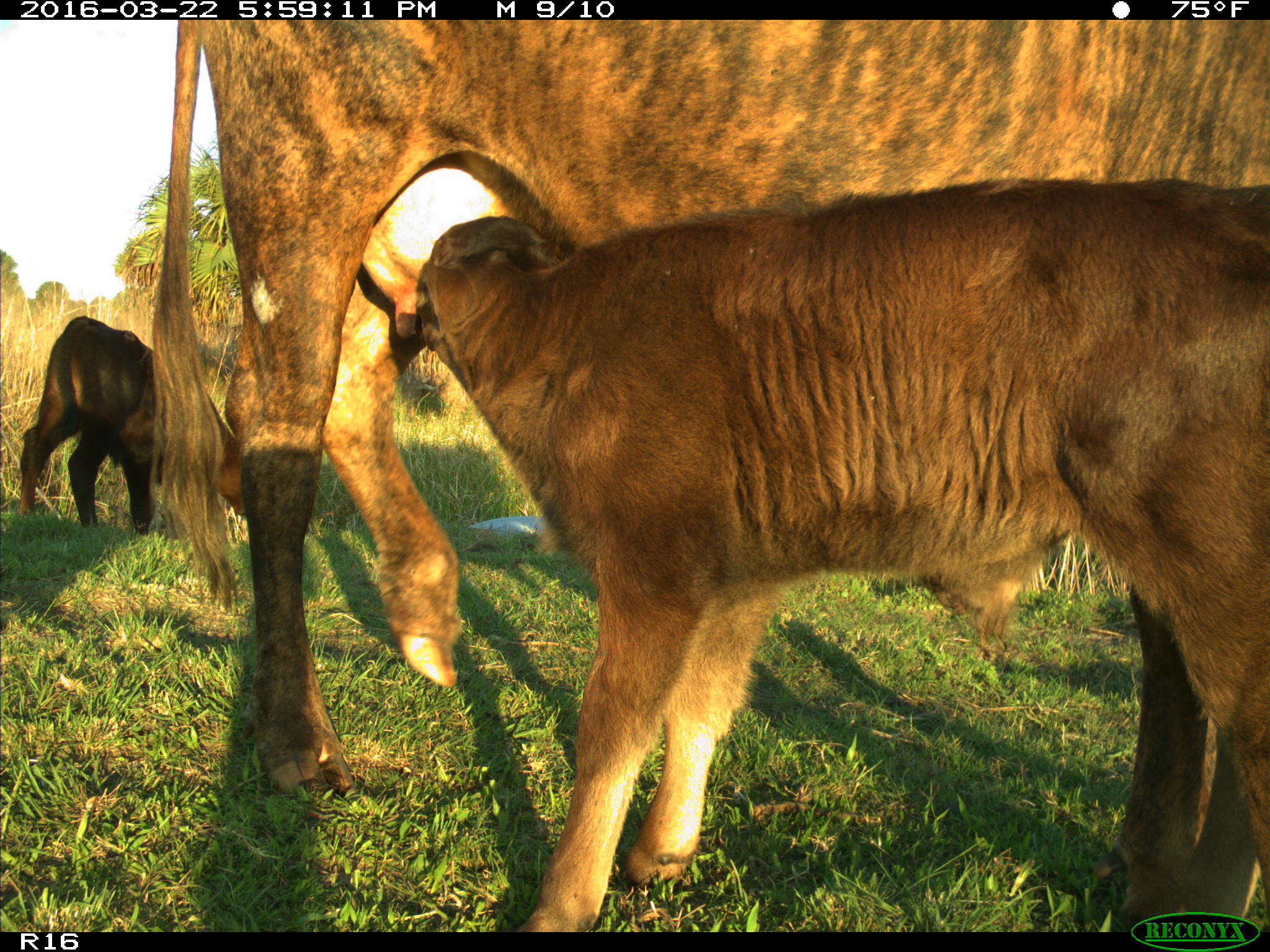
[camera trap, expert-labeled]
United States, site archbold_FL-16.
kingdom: Animalia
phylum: Chordata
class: Mammalia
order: Artiodactyla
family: Bovidae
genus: Bos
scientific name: Bos taurus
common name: domestic cow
Bos taurus (domestic cow).